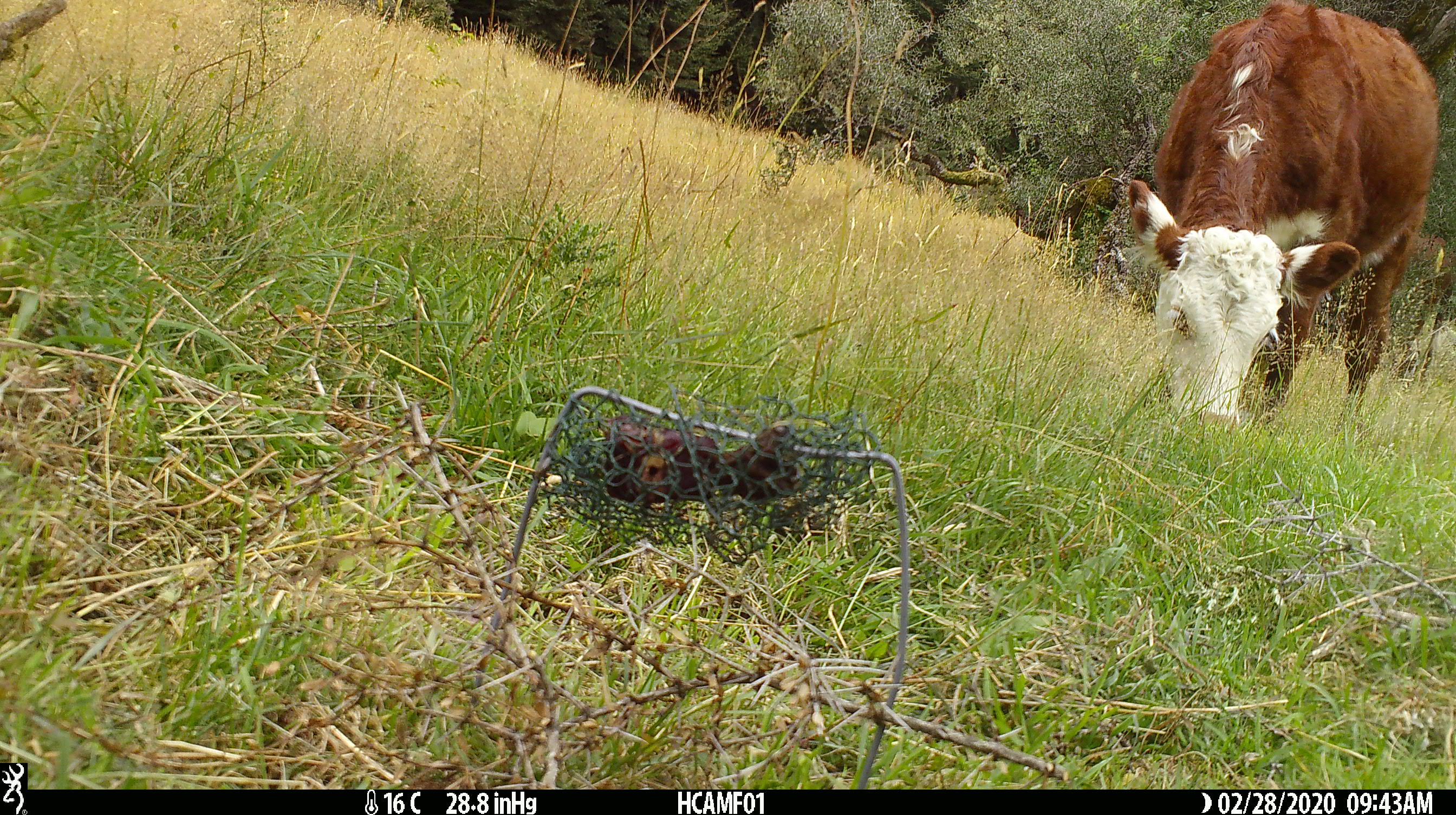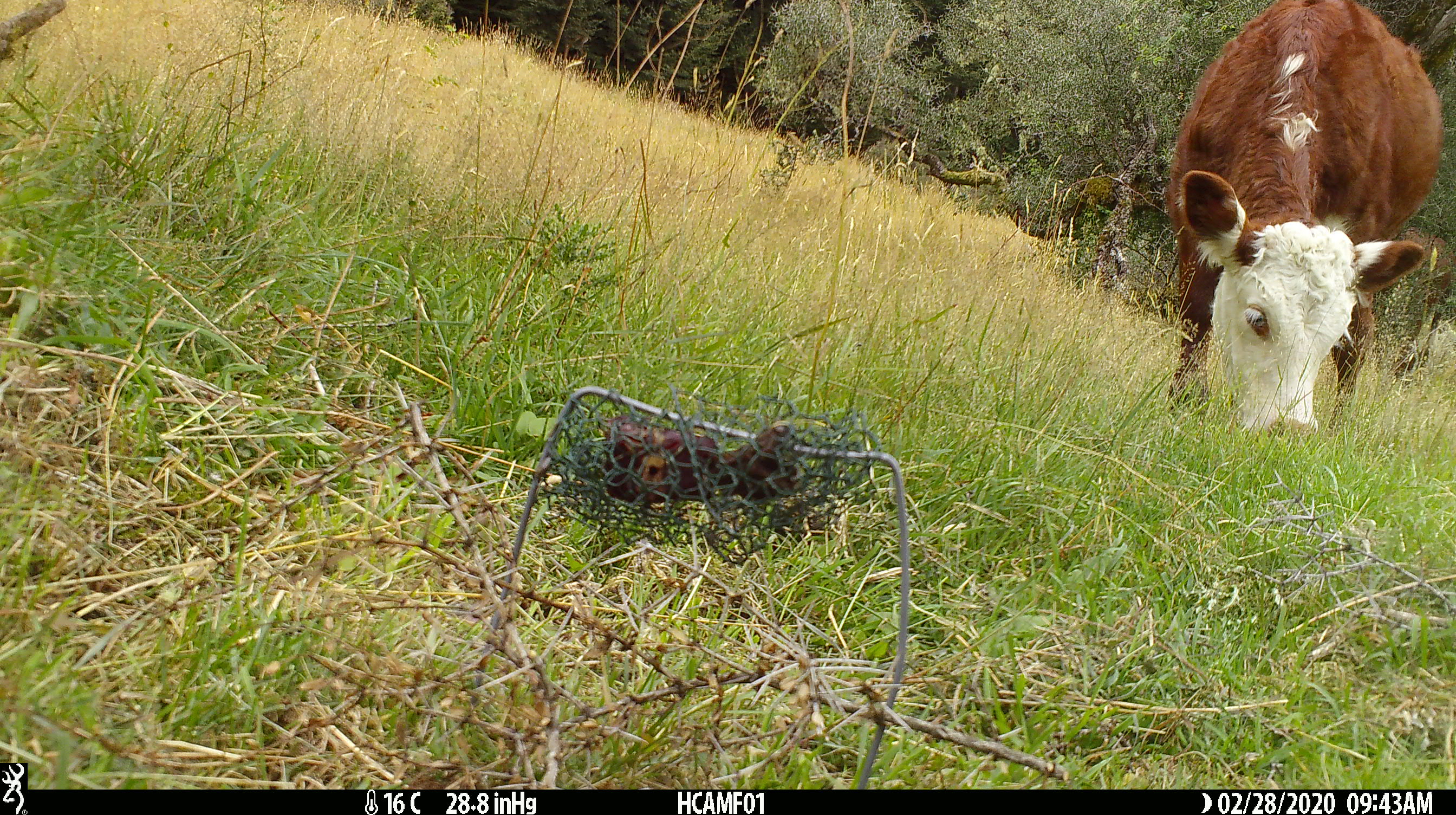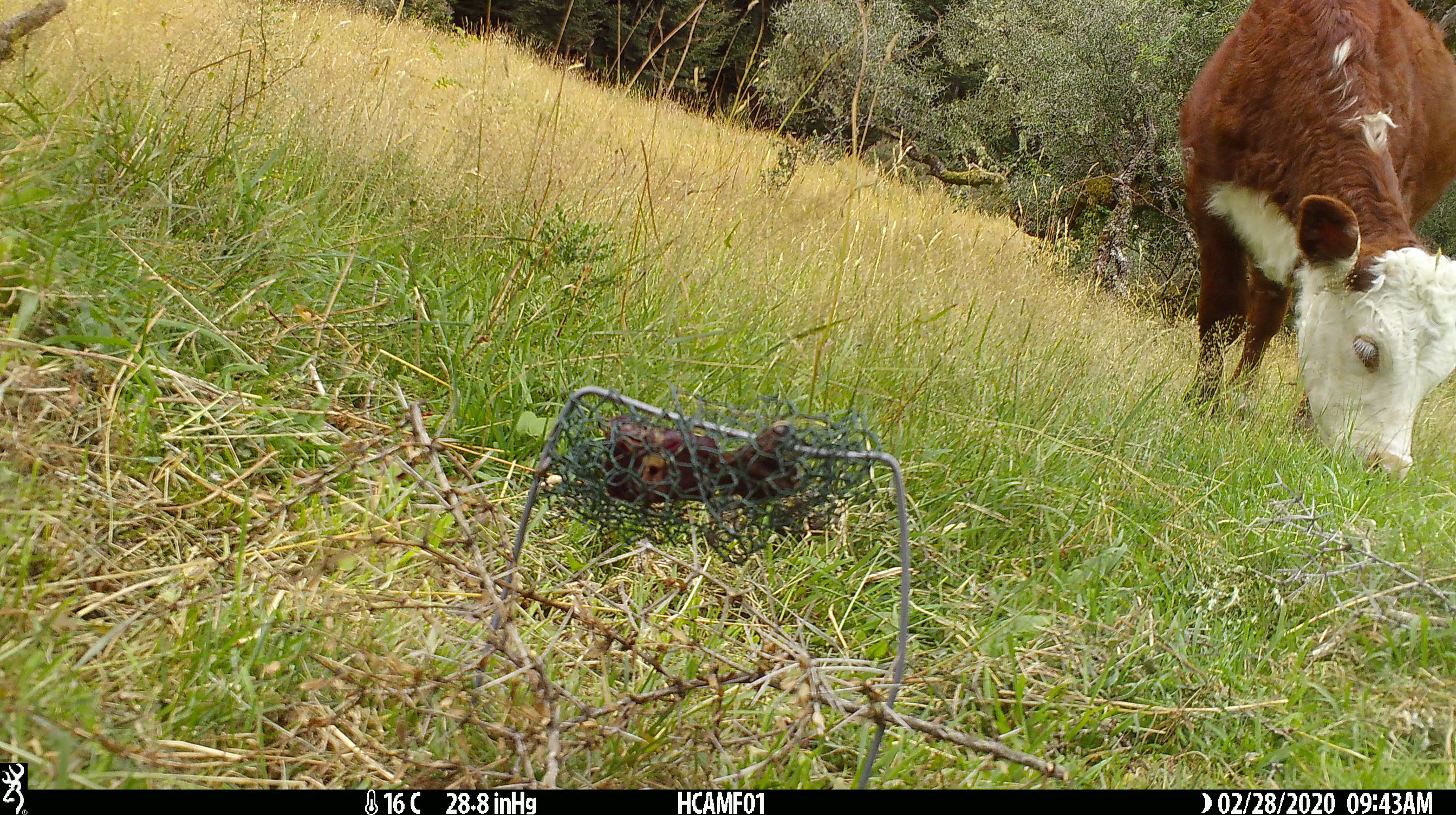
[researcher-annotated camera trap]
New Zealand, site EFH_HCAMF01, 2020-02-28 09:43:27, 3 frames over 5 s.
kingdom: Animalia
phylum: Chordata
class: Mammalia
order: Artiodactyla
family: Bovidae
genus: Bos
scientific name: Bos taurus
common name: domestic cow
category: cow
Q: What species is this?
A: Cow (domestic cow) (Bos taurus).